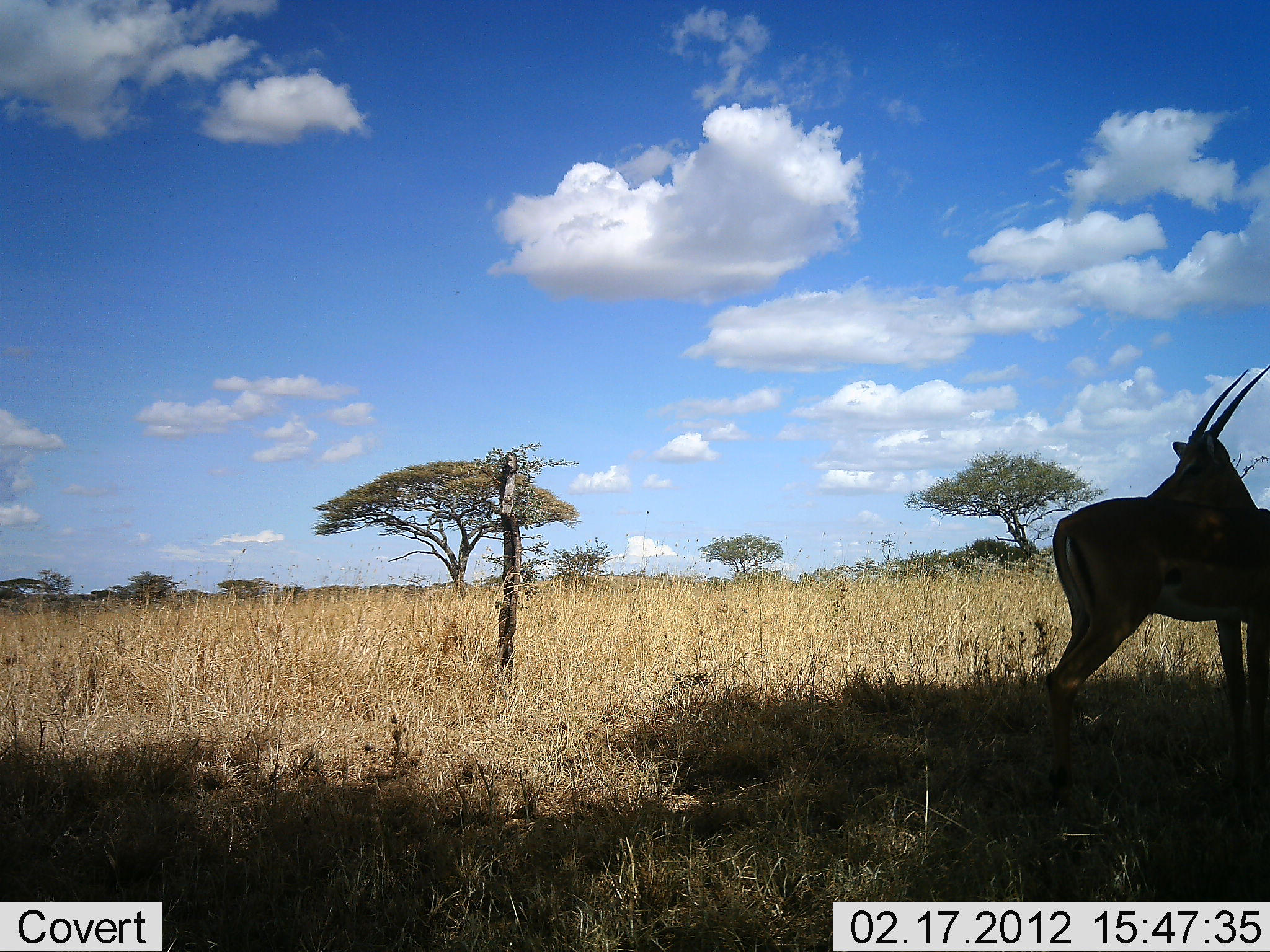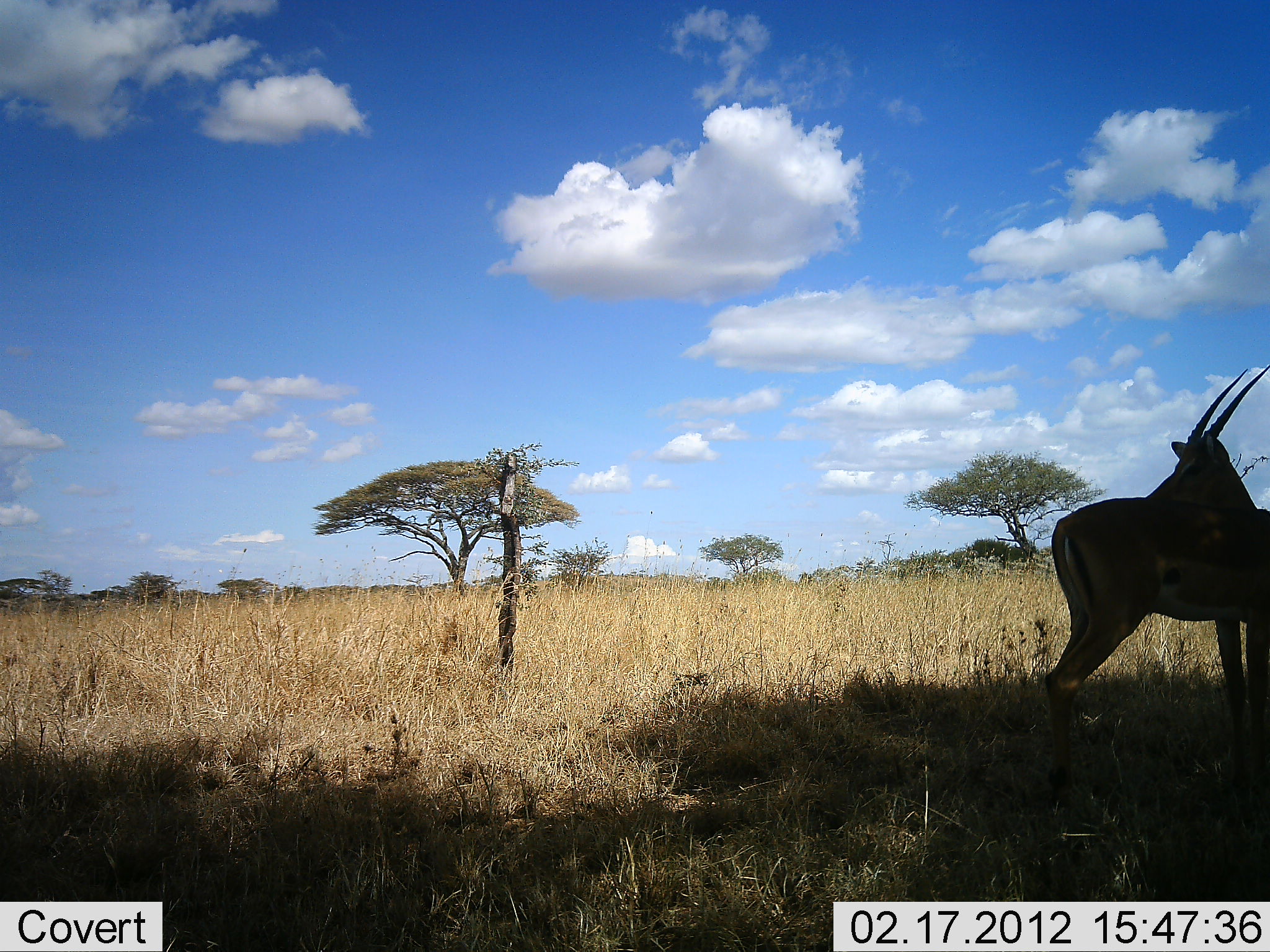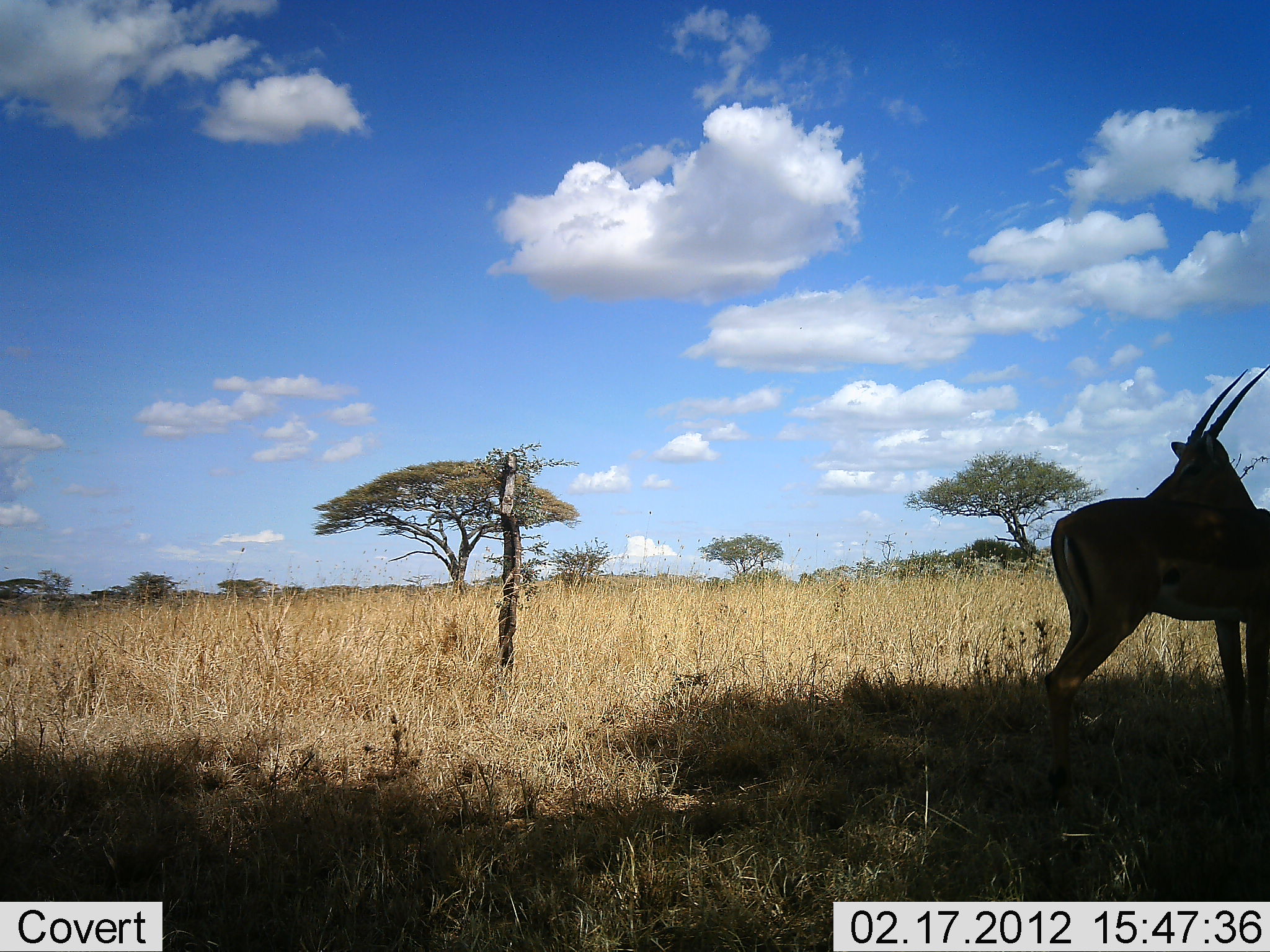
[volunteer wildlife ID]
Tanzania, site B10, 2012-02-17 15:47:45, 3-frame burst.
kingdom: Animalia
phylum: Chordata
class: Mammalia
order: Artiodactyla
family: Bovidae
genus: Nanger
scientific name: Nanger granti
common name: grant's gazelle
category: gazellegrants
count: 2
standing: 100%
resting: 7%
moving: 0%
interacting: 0%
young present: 0%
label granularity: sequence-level